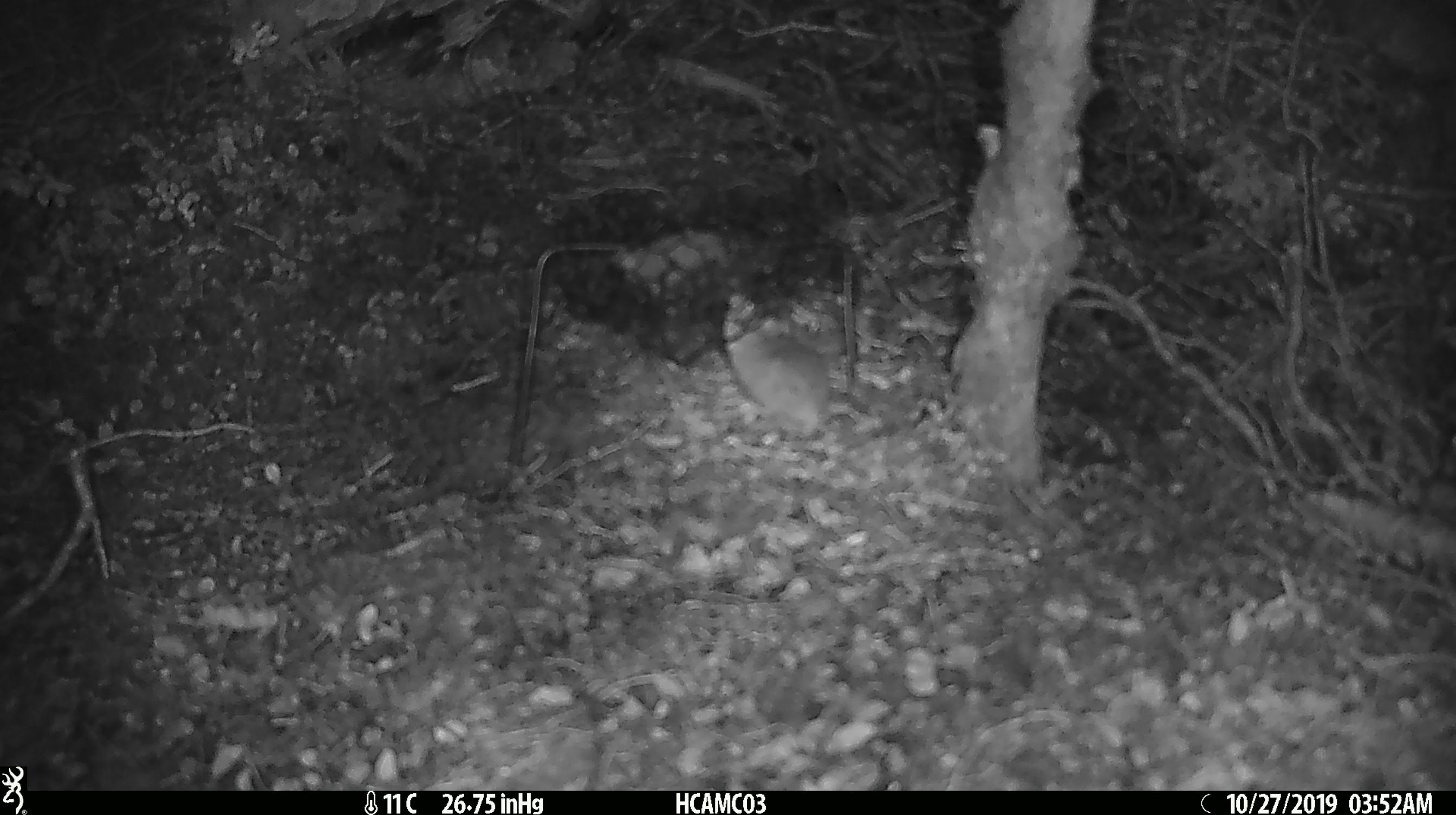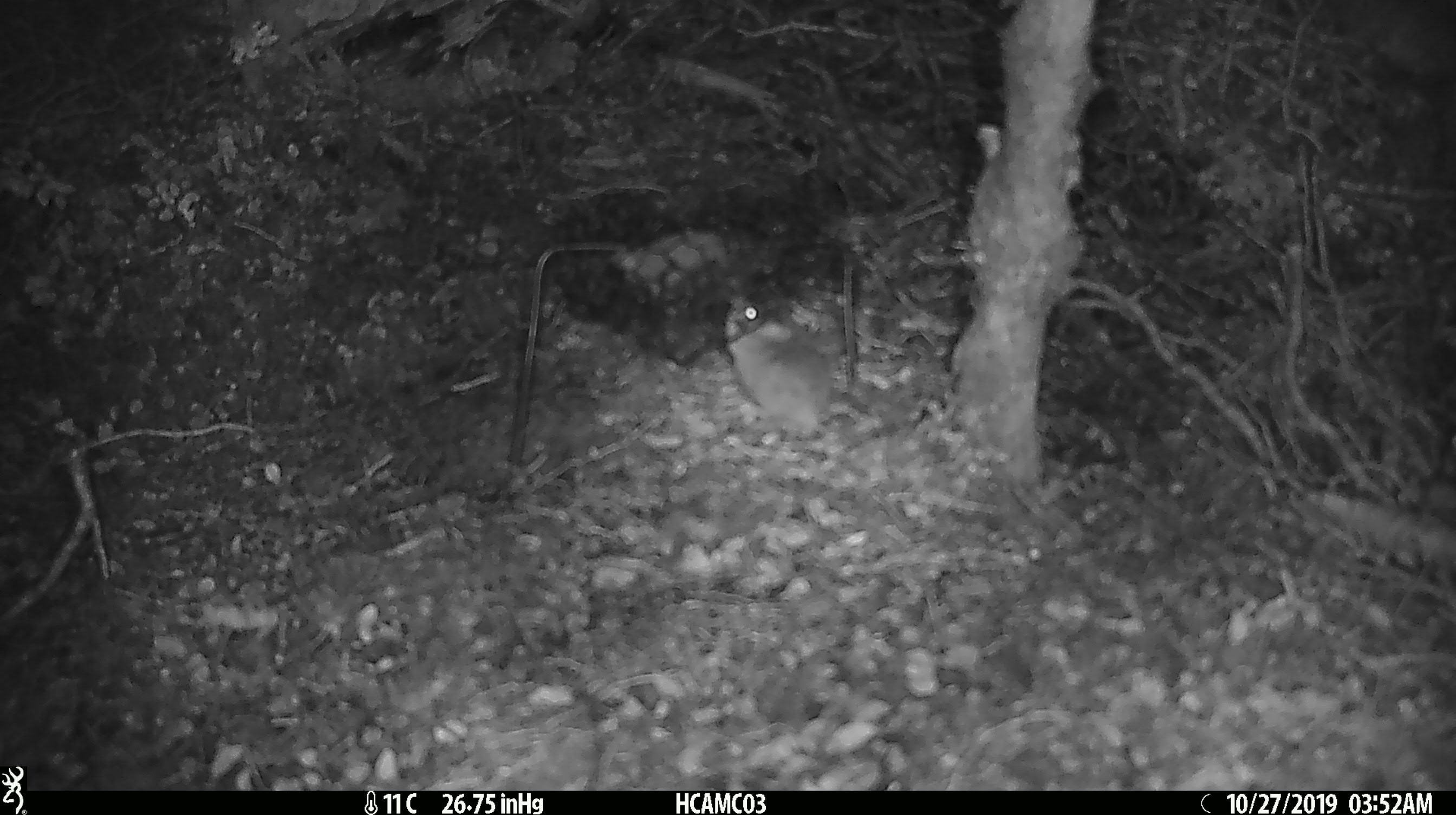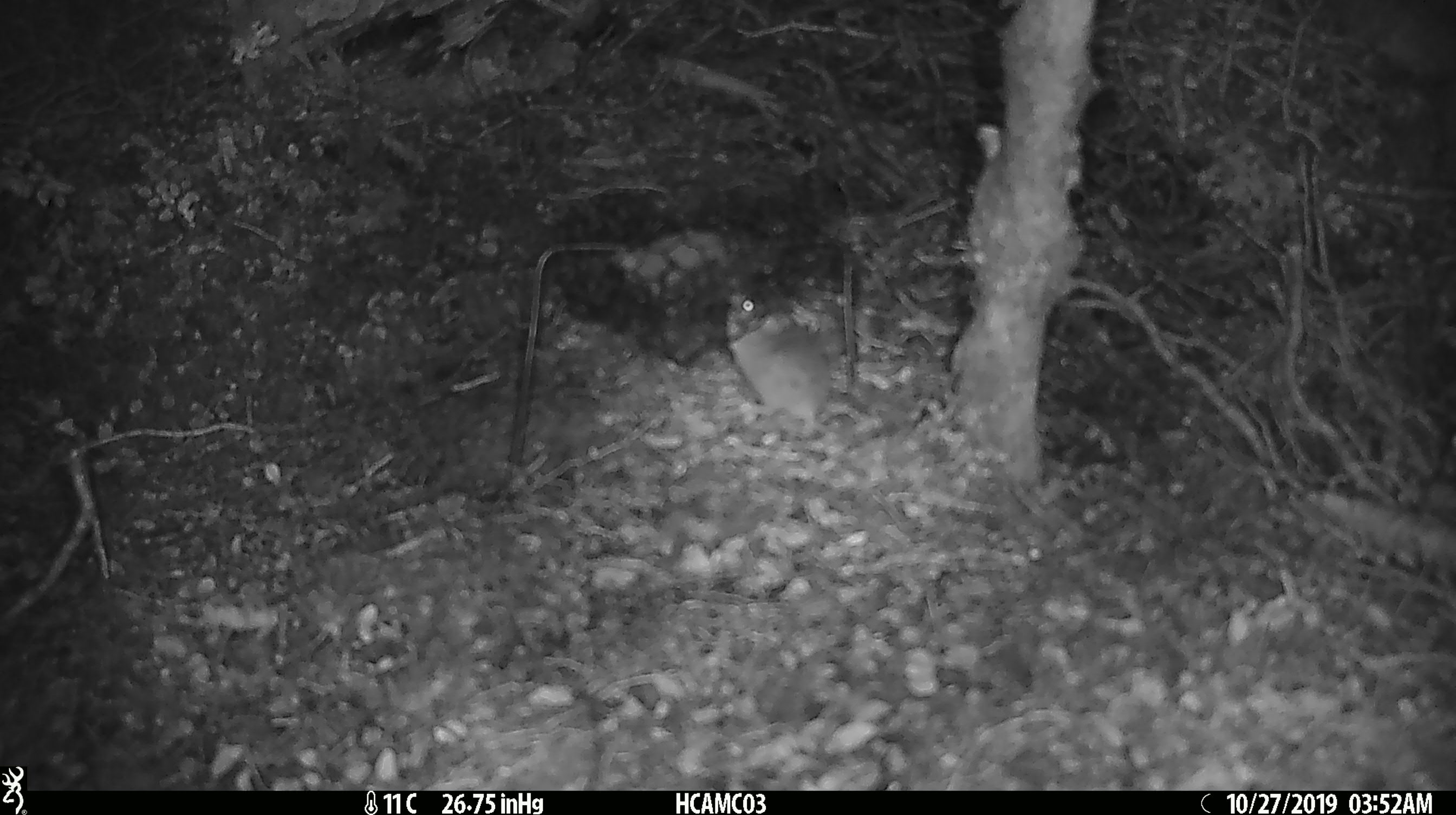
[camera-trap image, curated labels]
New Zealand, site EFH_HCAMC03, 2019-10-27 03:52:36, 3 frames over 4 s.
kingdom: Animalia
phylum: Chordata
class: Mammalia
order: Rodentia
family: Muridae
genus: Mus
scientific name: Mus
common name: mouse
Mouse (Mus).